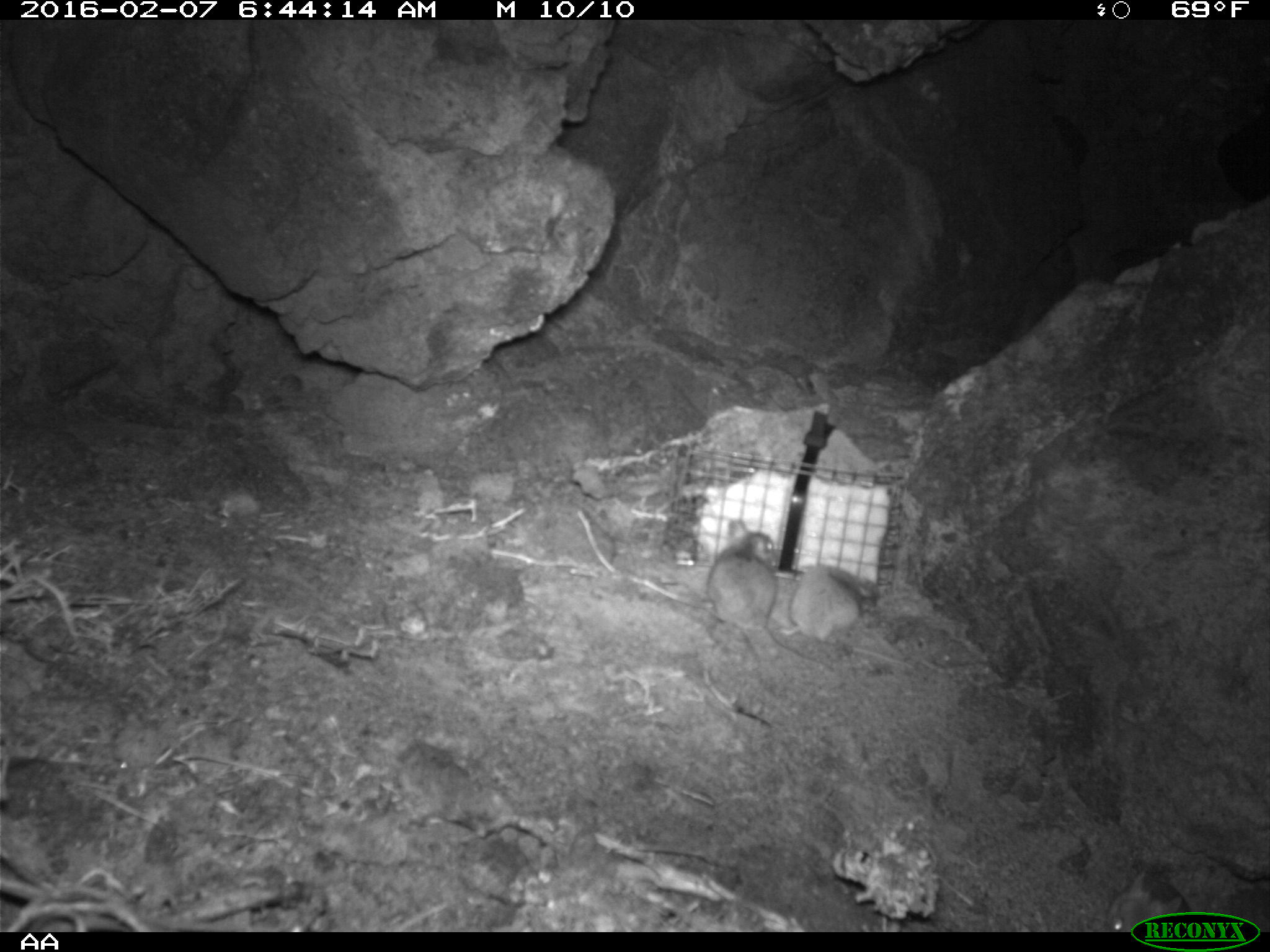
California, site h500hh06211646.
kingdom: Animalia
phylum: Chordata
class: Mammalia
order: Rodentia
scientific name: Rodentia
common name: rodent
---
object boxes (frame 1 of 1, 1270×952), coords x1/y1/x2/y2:
rodent: 704/518/833/672; 778/562/863/646